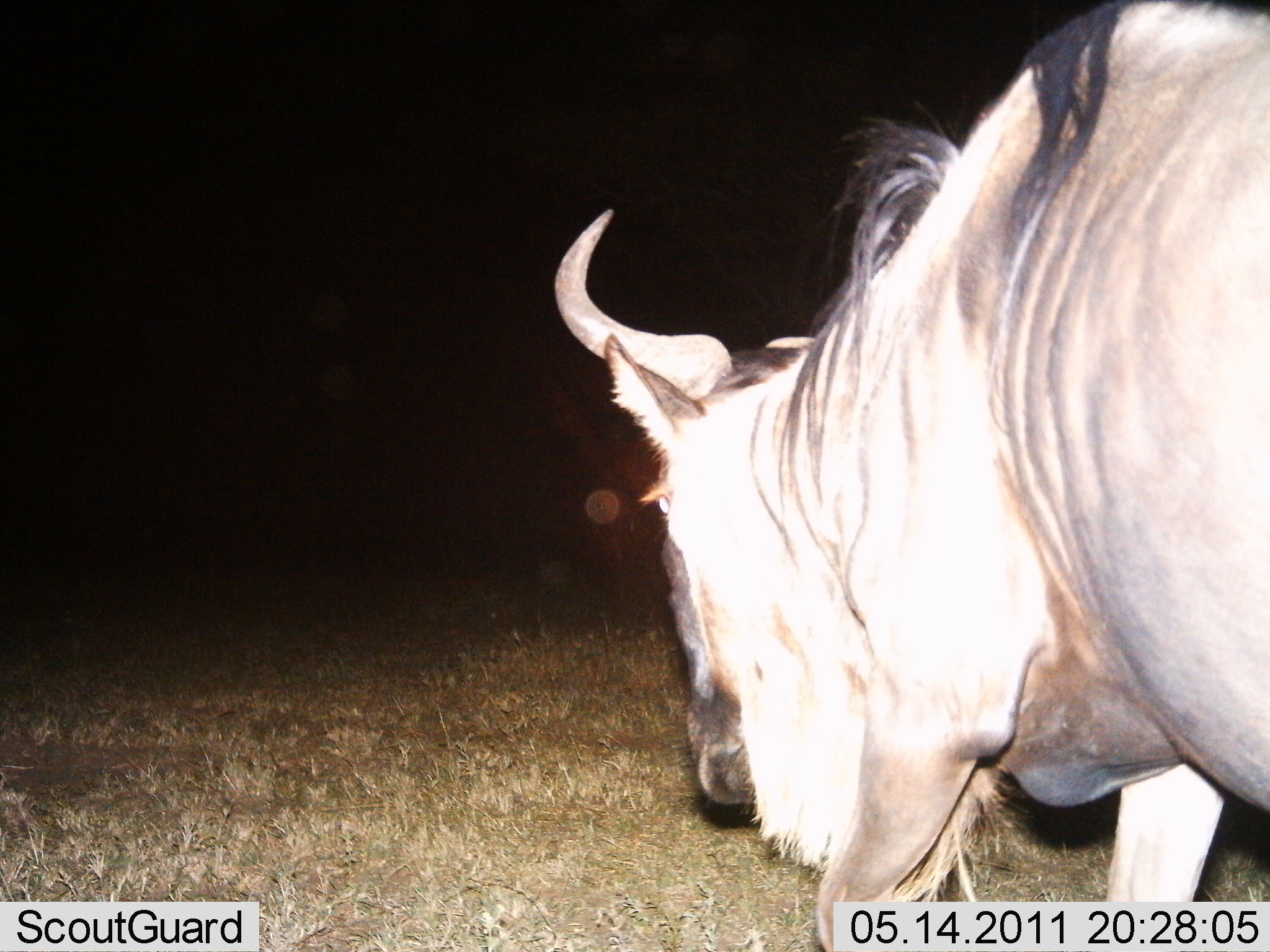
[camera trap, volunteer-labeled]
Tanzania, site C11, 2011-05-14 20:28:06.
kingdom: Animalia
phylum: Chordata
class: Mammalia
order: Artiodactyla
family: Bovidae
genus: Connochaetes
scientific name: Connochaetes taurinus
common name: blue wildebeest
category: wildebeest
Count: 1.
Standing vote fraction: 27%.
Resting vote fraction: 0%.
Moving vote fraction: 82%.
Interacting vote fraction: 0%.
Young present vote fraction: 0%.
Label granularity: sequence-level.